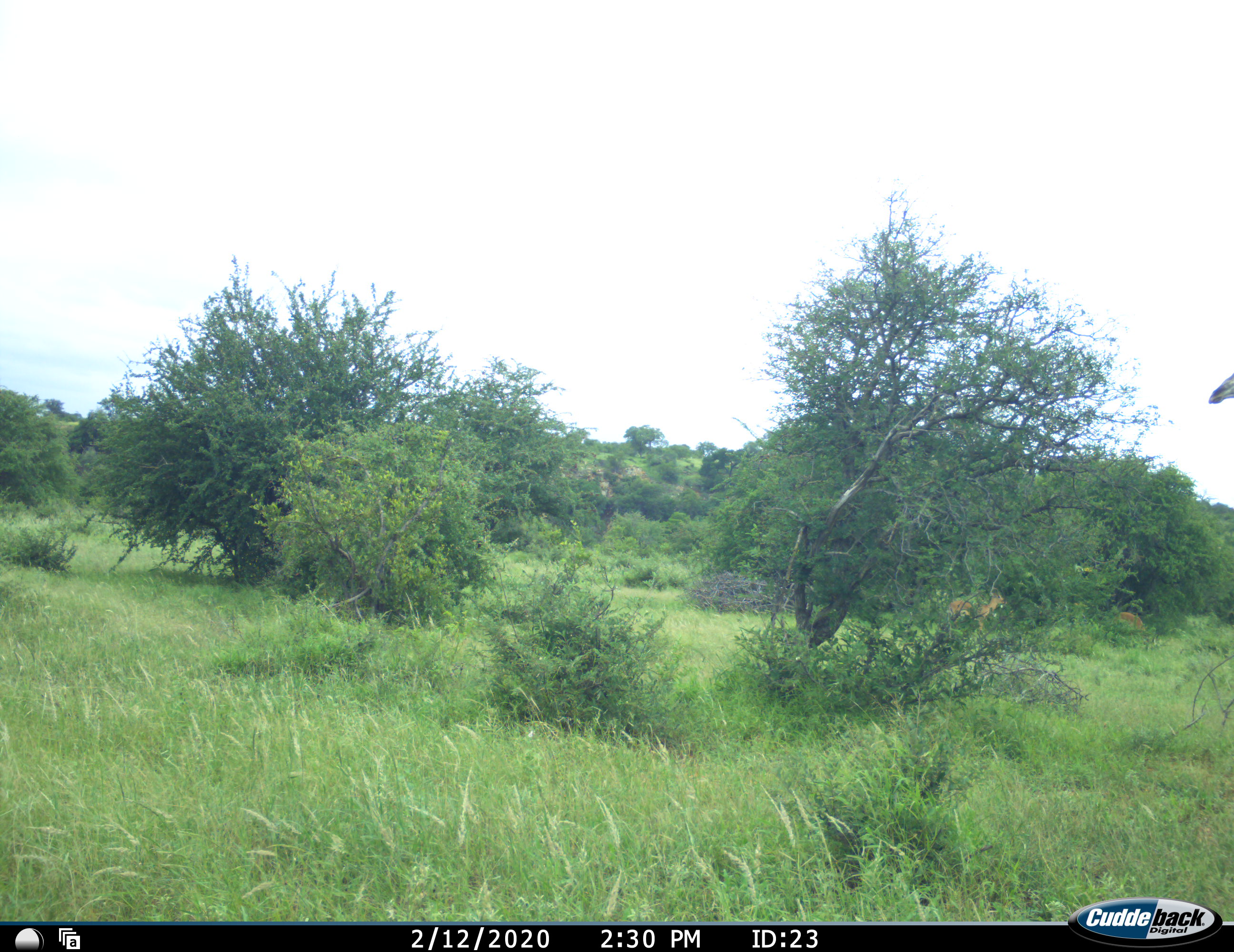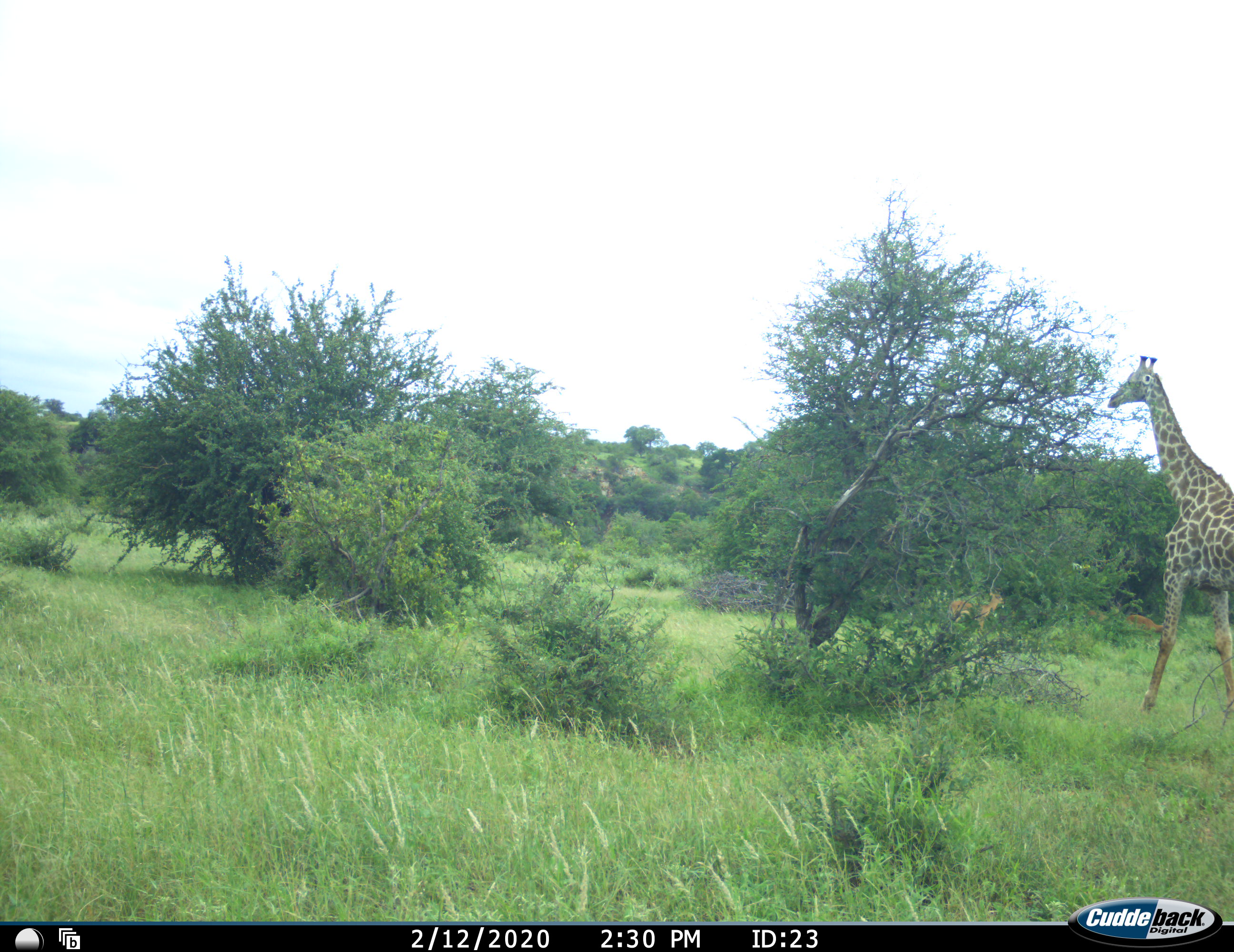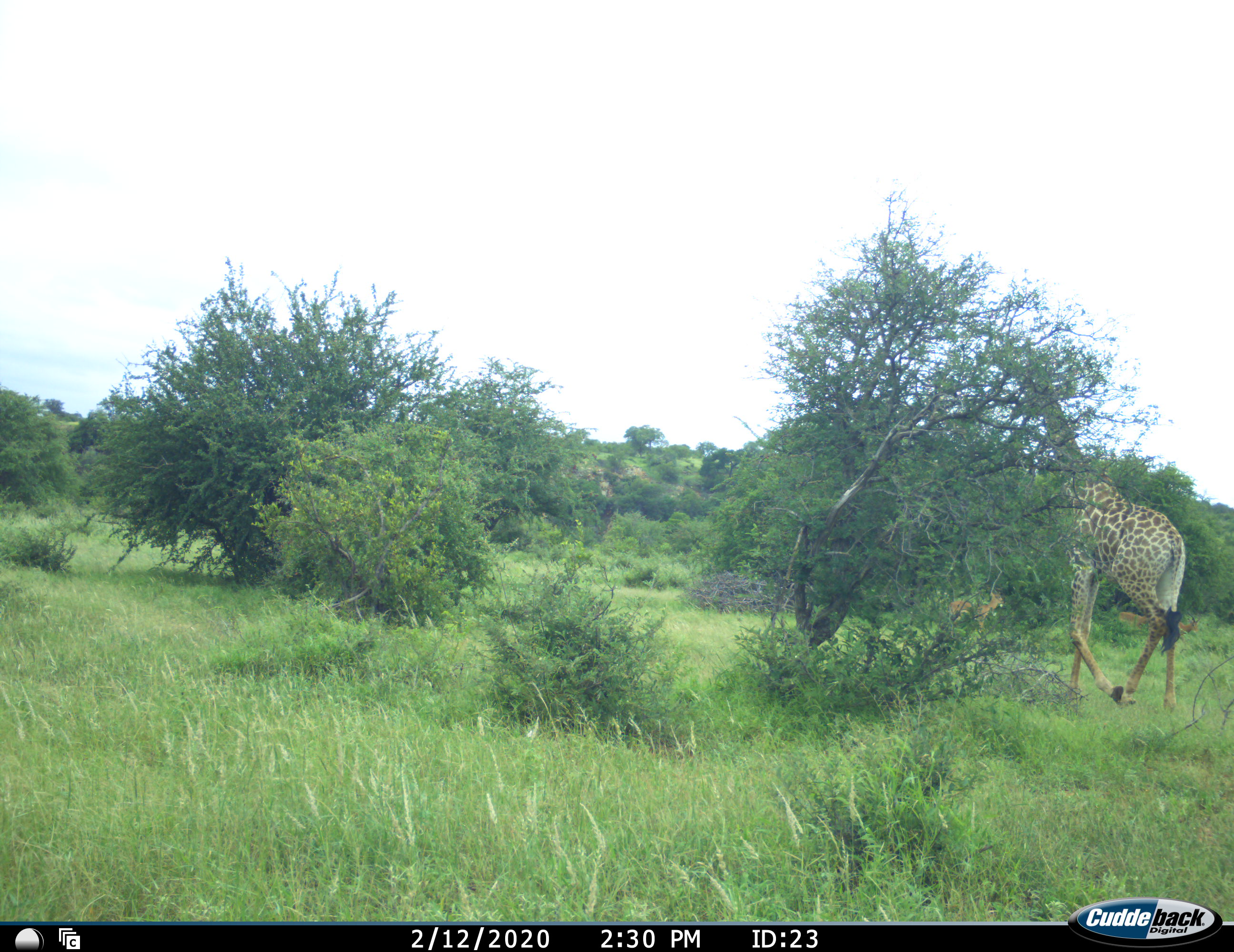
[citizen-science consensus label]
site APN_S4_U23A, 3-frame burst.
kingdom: Animalia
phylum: Chordata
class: Mammalia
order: Artiodactyla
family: Giraffidae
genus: Giraffa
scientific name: Giraffa camelopardalis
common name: giraffe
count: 1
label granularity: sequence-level